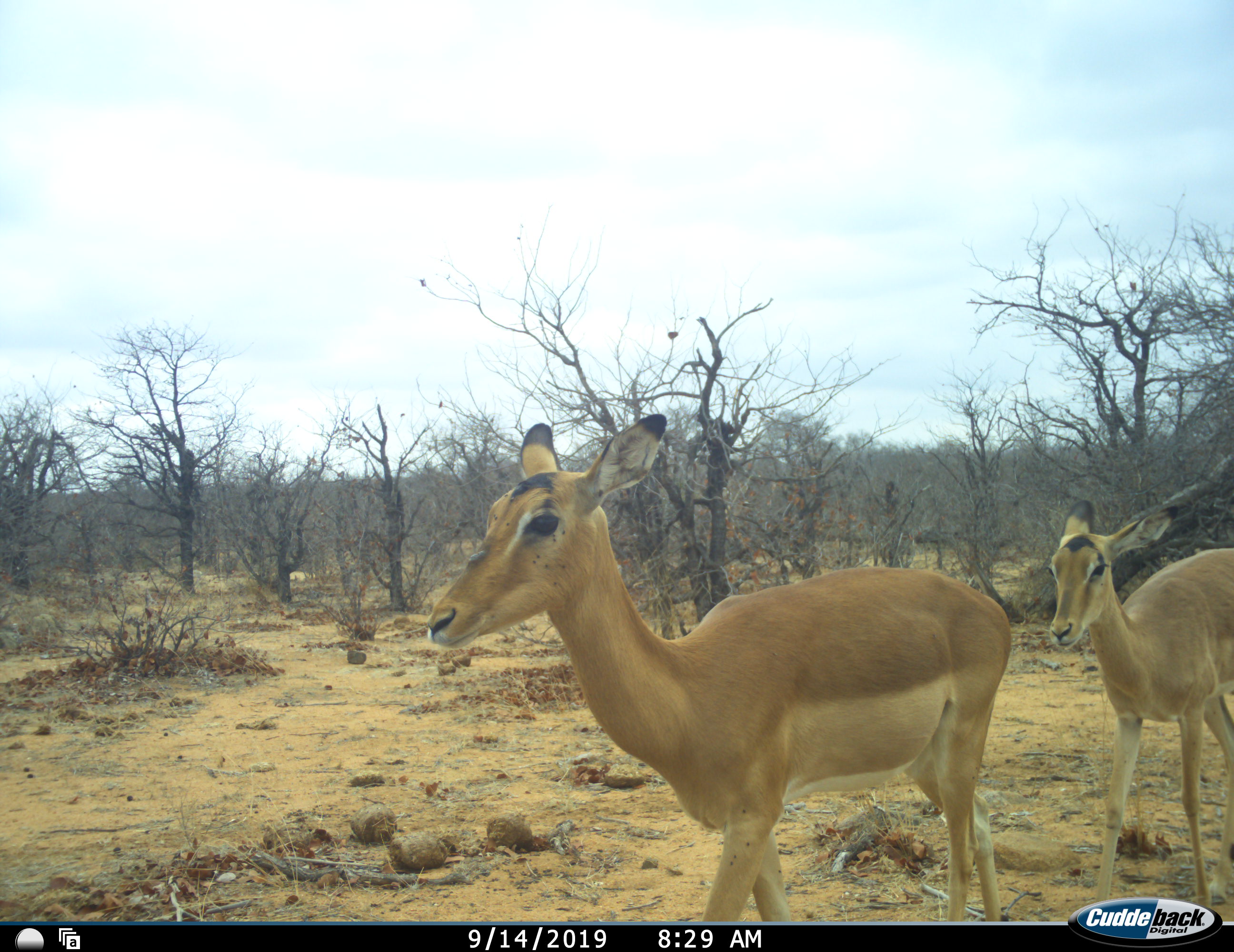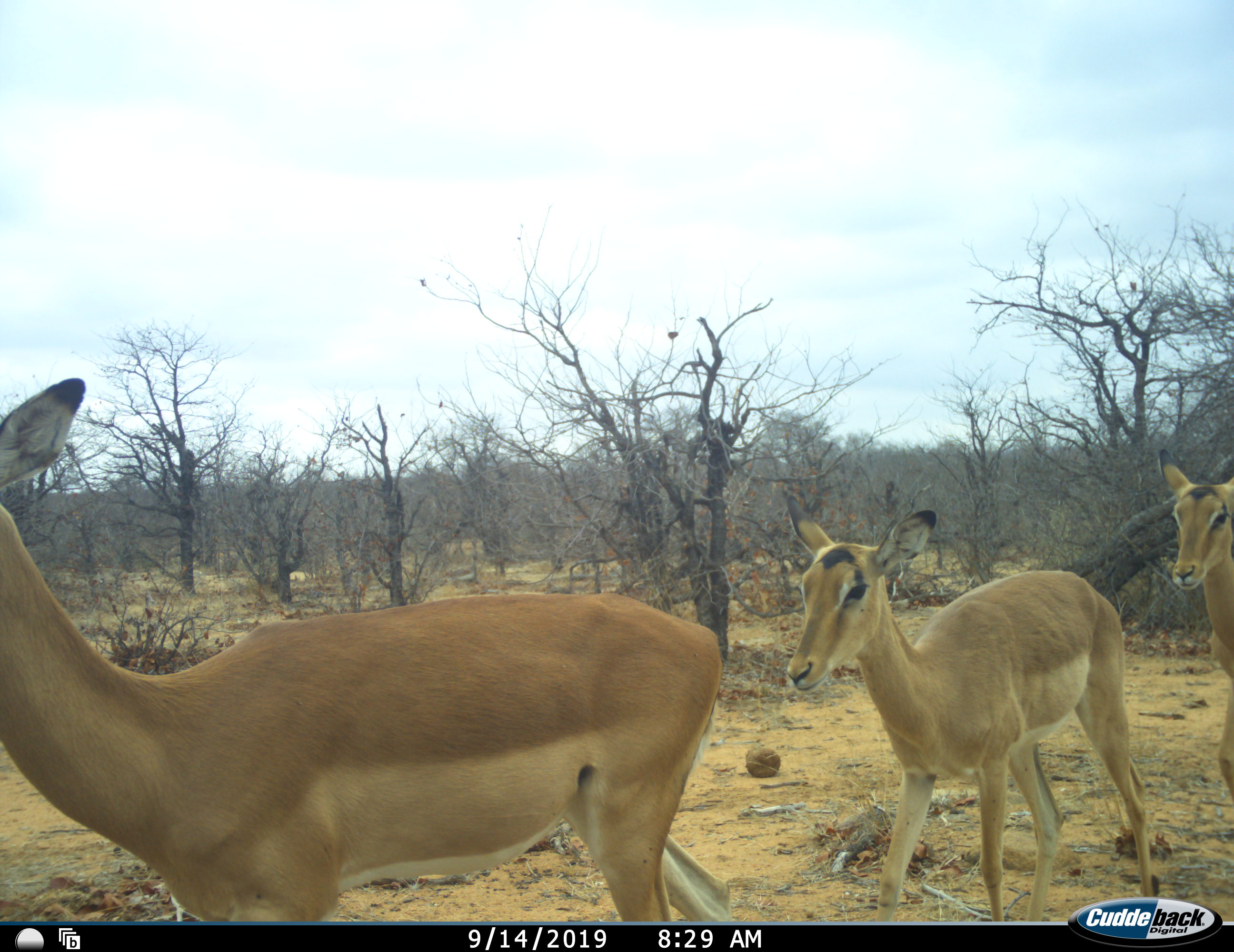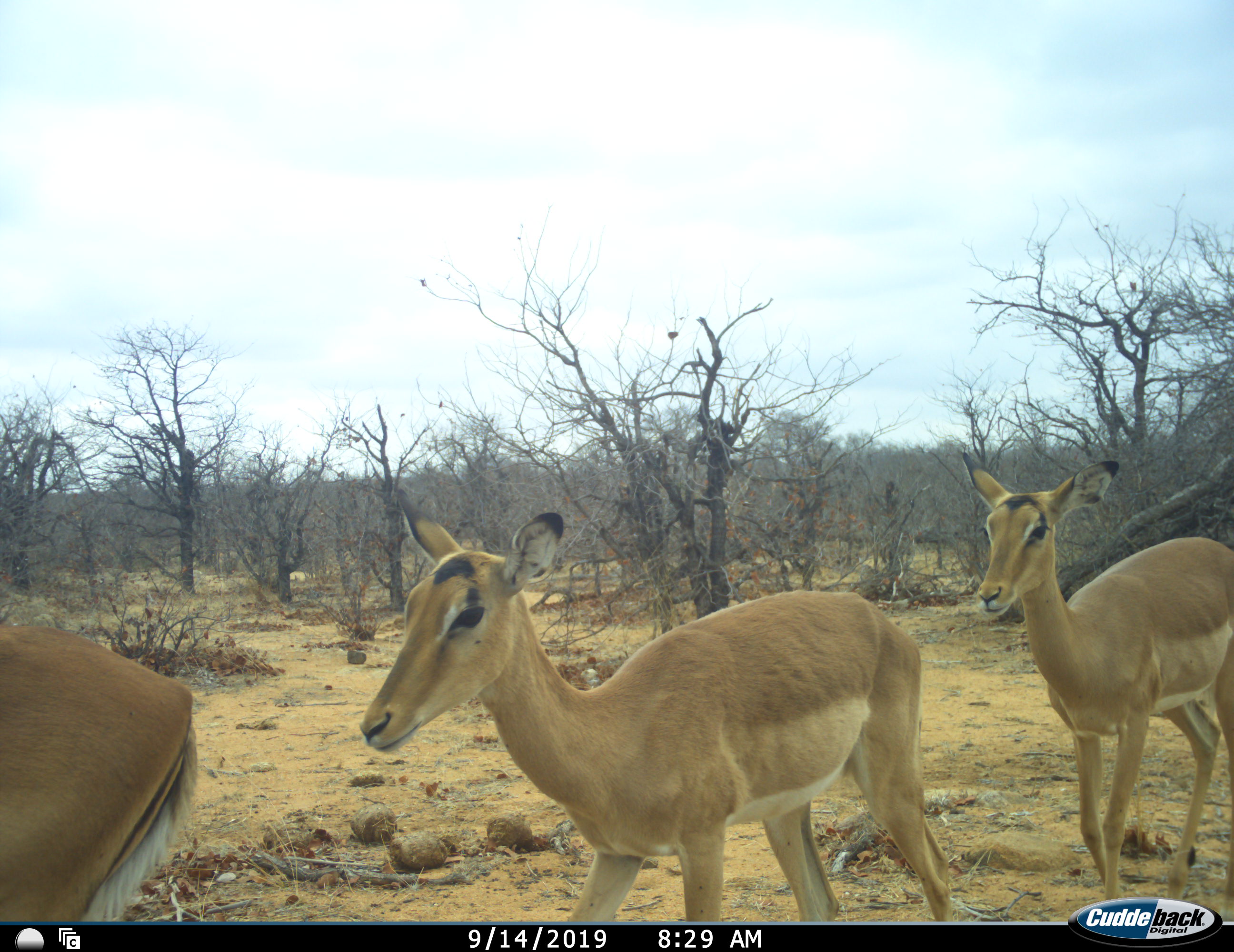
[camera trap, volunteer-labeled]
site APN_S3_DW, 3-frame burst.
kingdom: Animalia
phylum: Chordata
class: Mammalia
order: Artiodactyla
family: Bovidae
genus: Aepyceros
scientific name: Aepyceros melampus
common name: impala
Impala (Aepyceros melampus), count 3. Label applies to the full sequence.